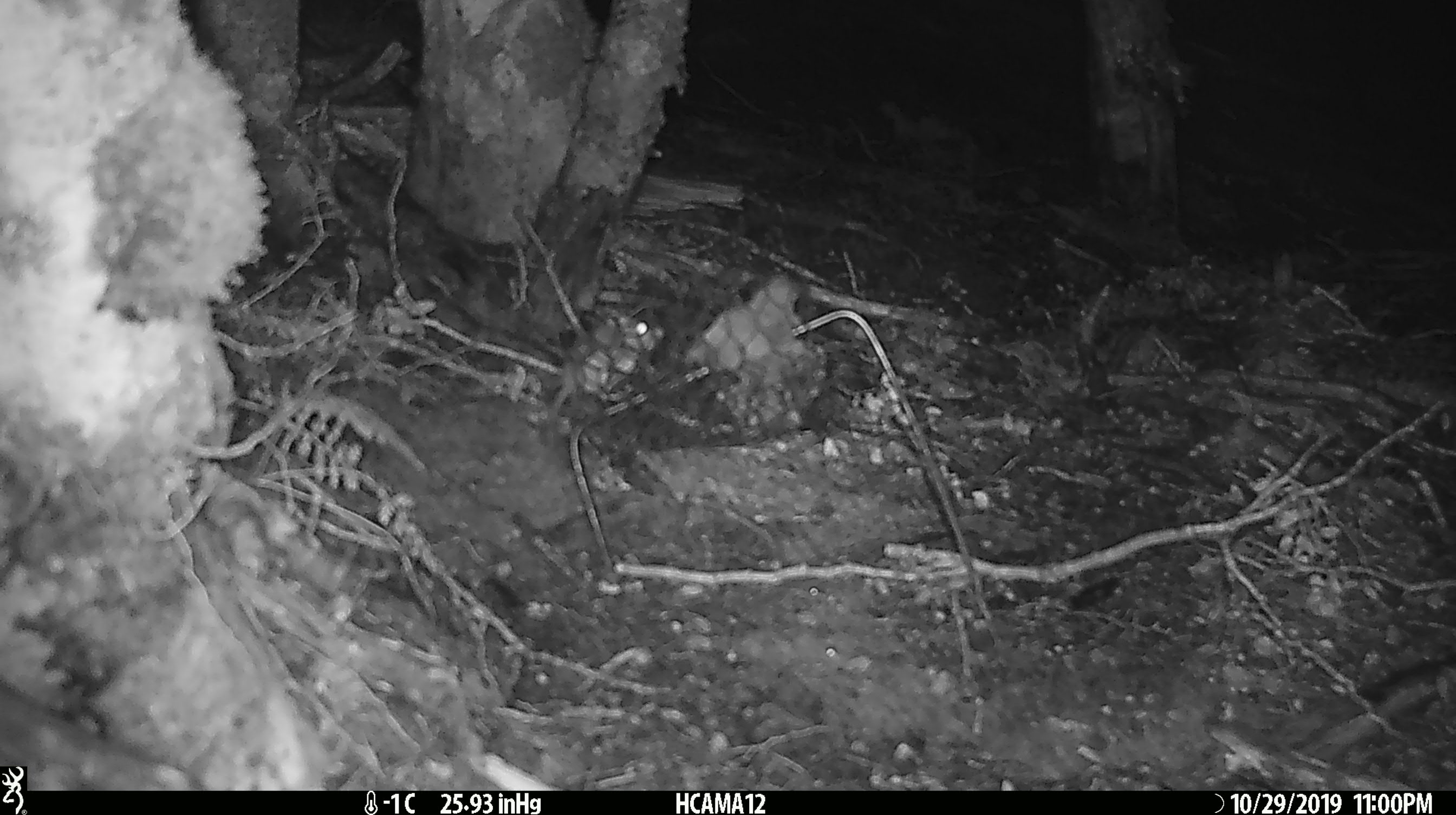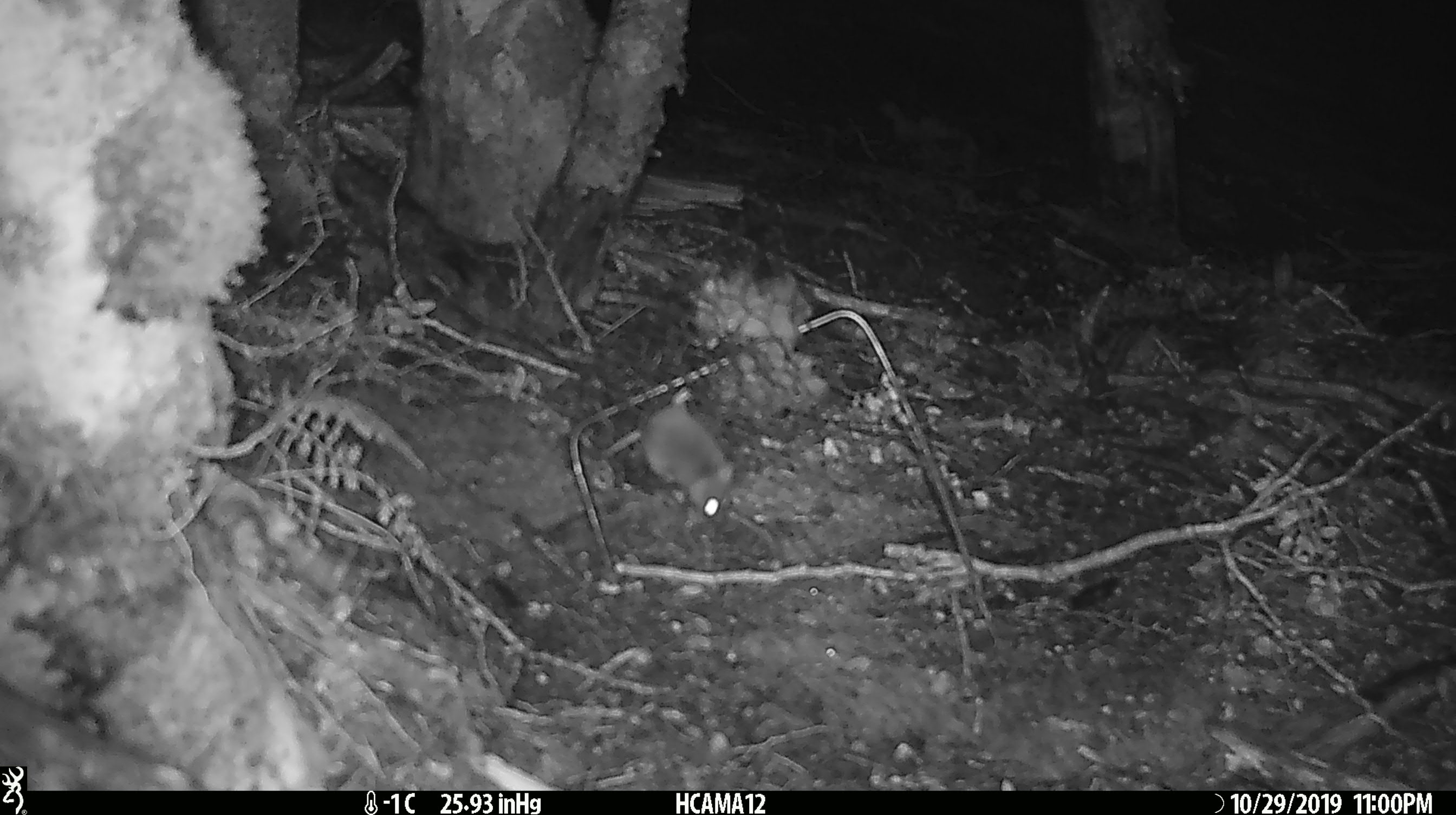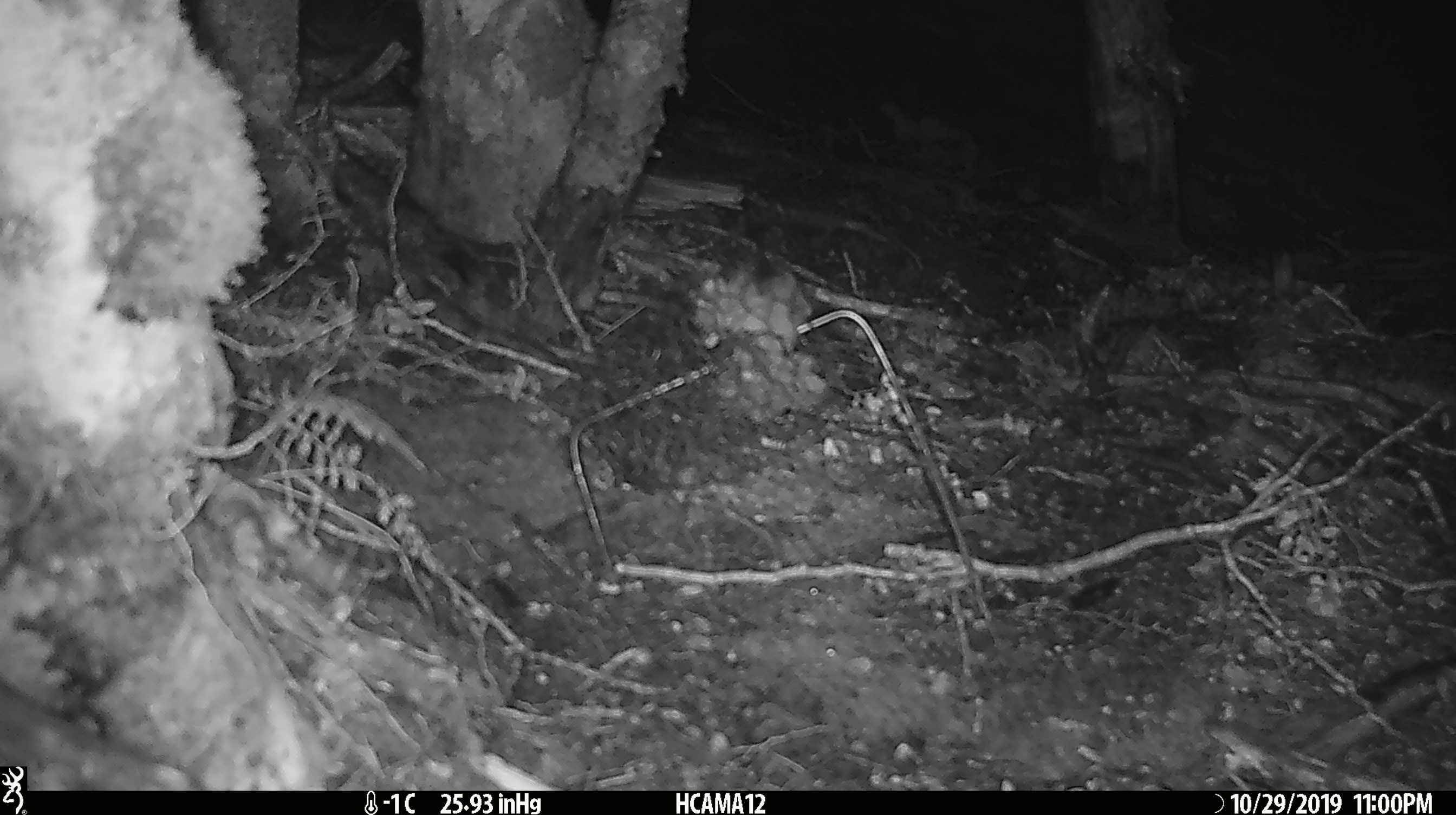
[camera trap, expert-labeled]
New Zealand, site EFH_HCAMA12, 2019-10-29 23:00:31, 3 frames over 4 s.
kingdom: Animalia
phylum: Chordata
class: Mammalia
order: Rodentia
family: Muridae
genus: Mus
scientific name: Mus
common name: mouse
Mouse (Mus).